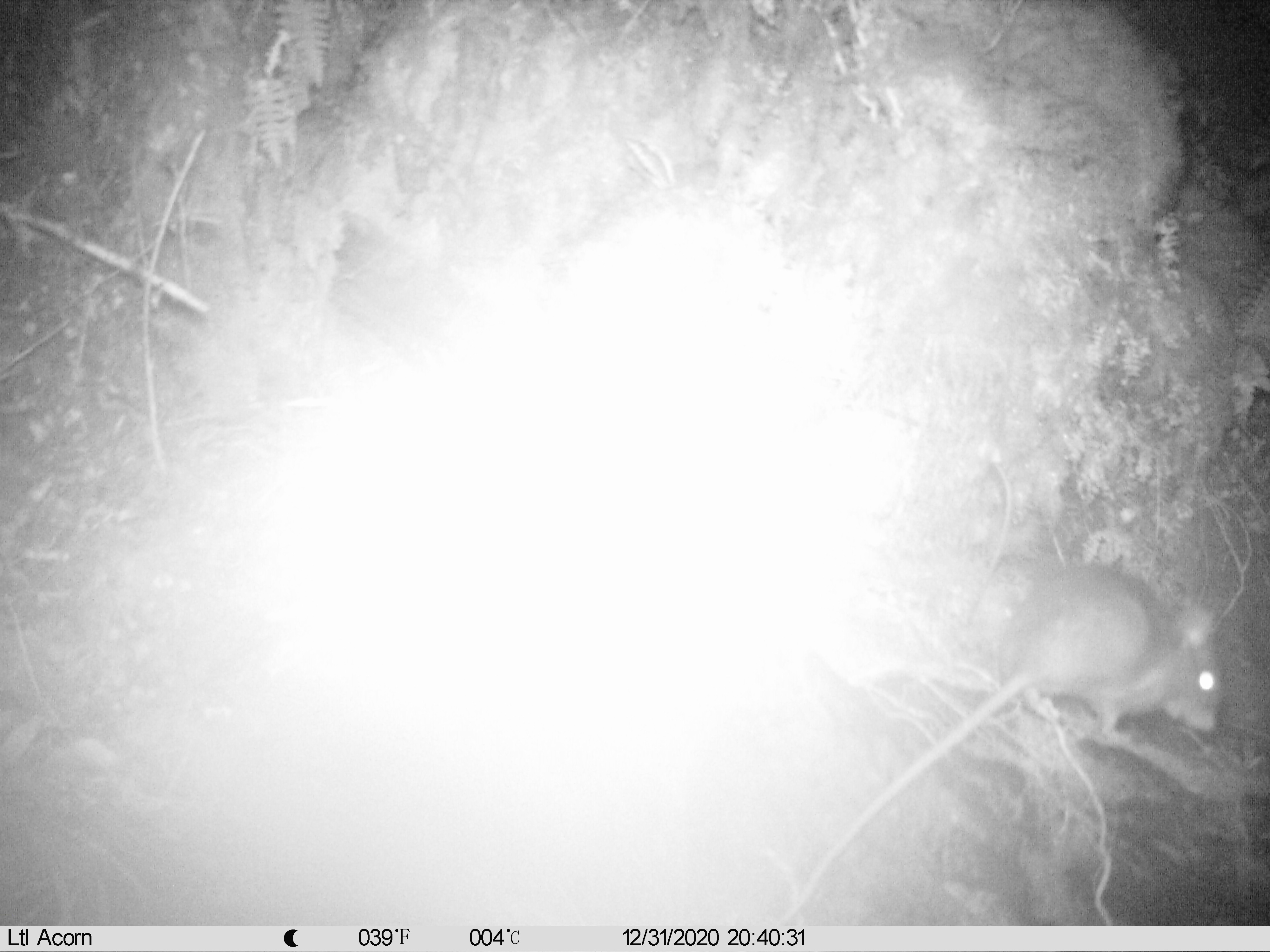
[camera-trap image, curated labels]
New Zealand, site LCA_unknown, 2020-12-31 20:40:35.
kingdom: Animalia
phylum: Chordata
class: Mammalia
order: Rodentia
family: Muridae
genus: Rattus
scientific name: Rattus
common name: rat